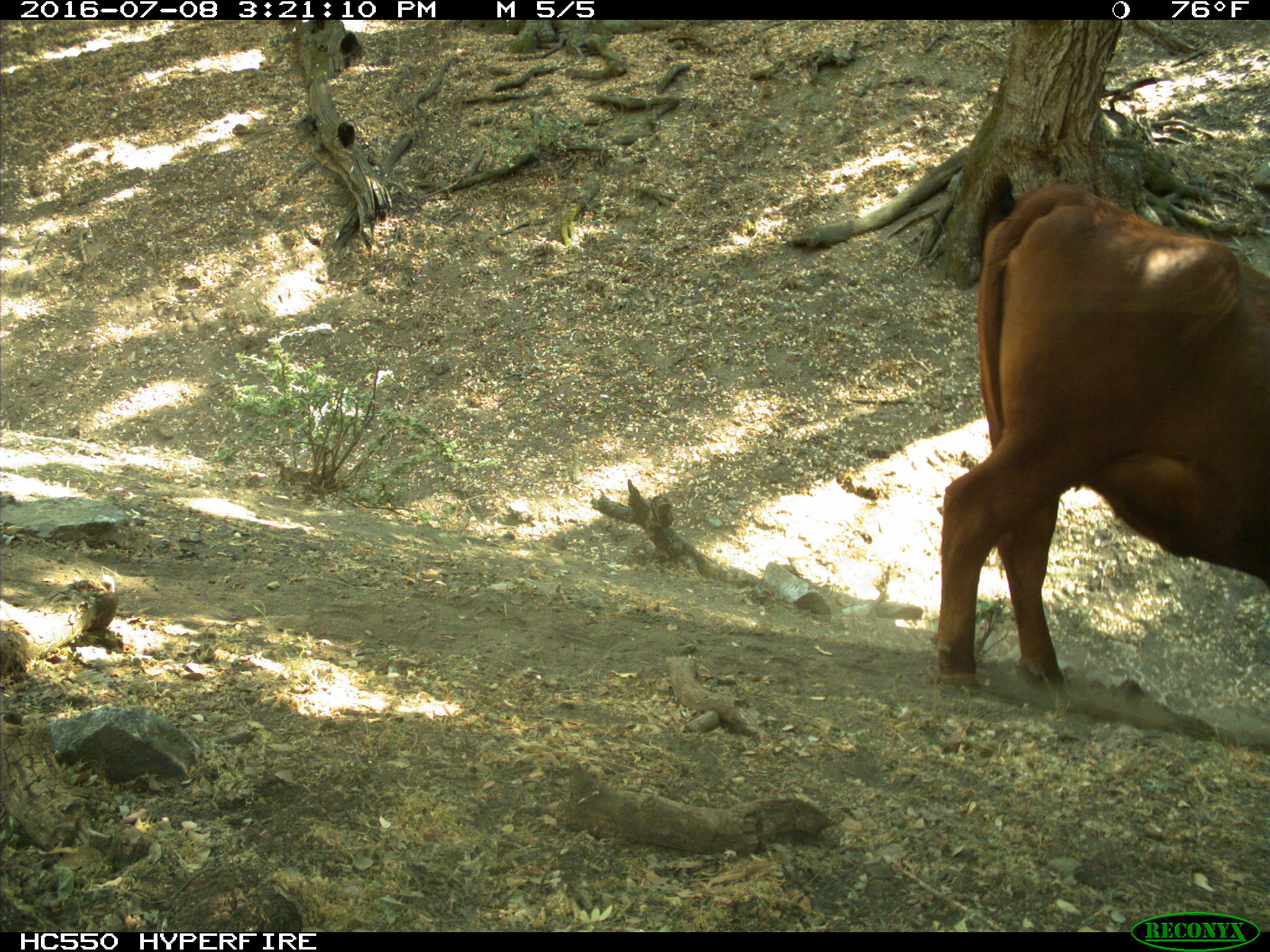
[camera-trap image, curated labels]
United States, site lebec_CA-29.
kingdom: Animalia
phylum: Chordata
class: Mammalia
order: Artiodactyla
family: Bovidae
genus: Bos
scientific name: Bos taurus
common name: domestic cow